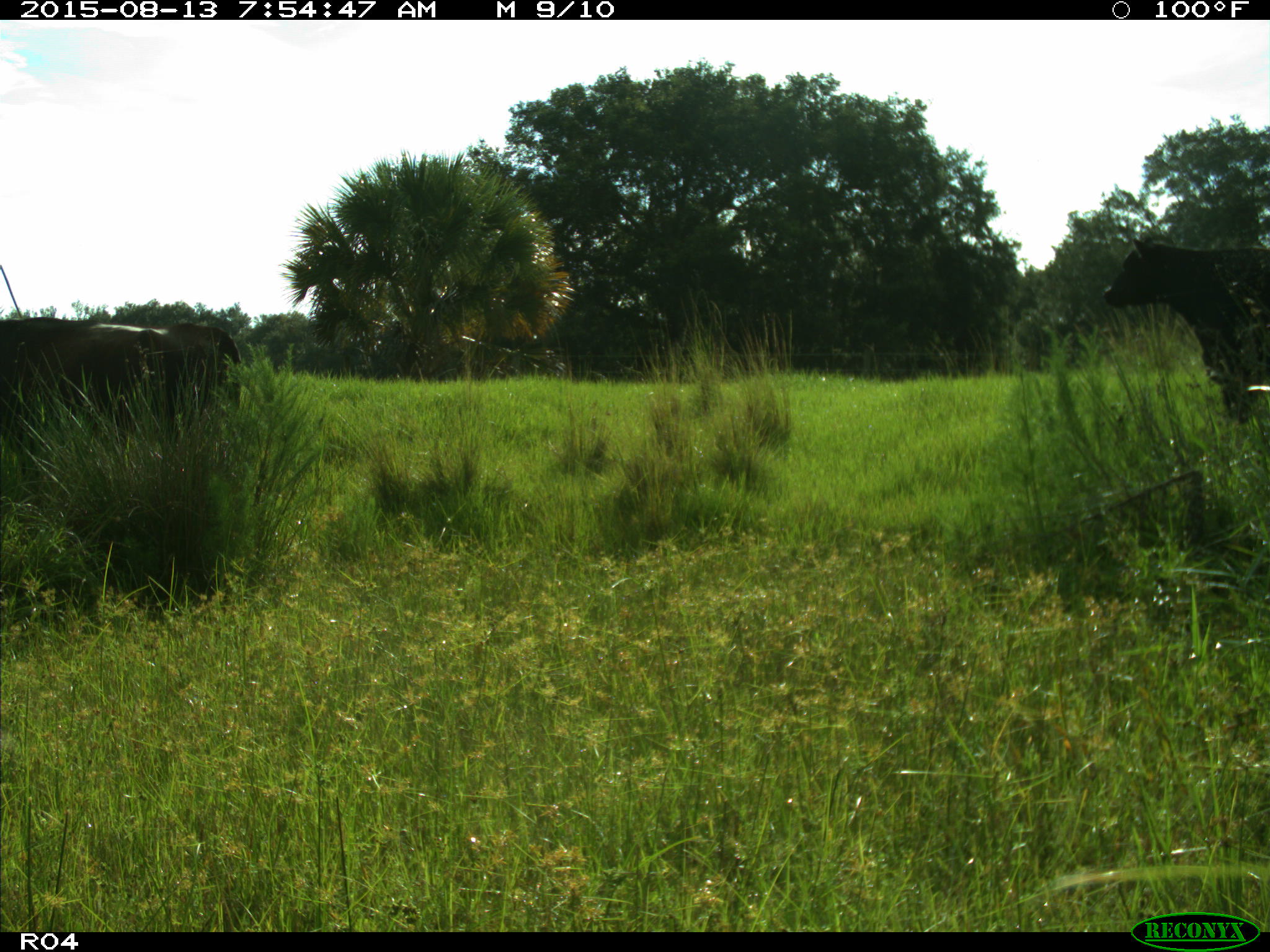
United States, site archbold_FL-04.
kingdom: Animalia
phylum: Chordata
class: Mammalia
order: Artiodactyla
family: Bovidae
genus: Bos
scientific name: Bos taurus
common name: domestic cow